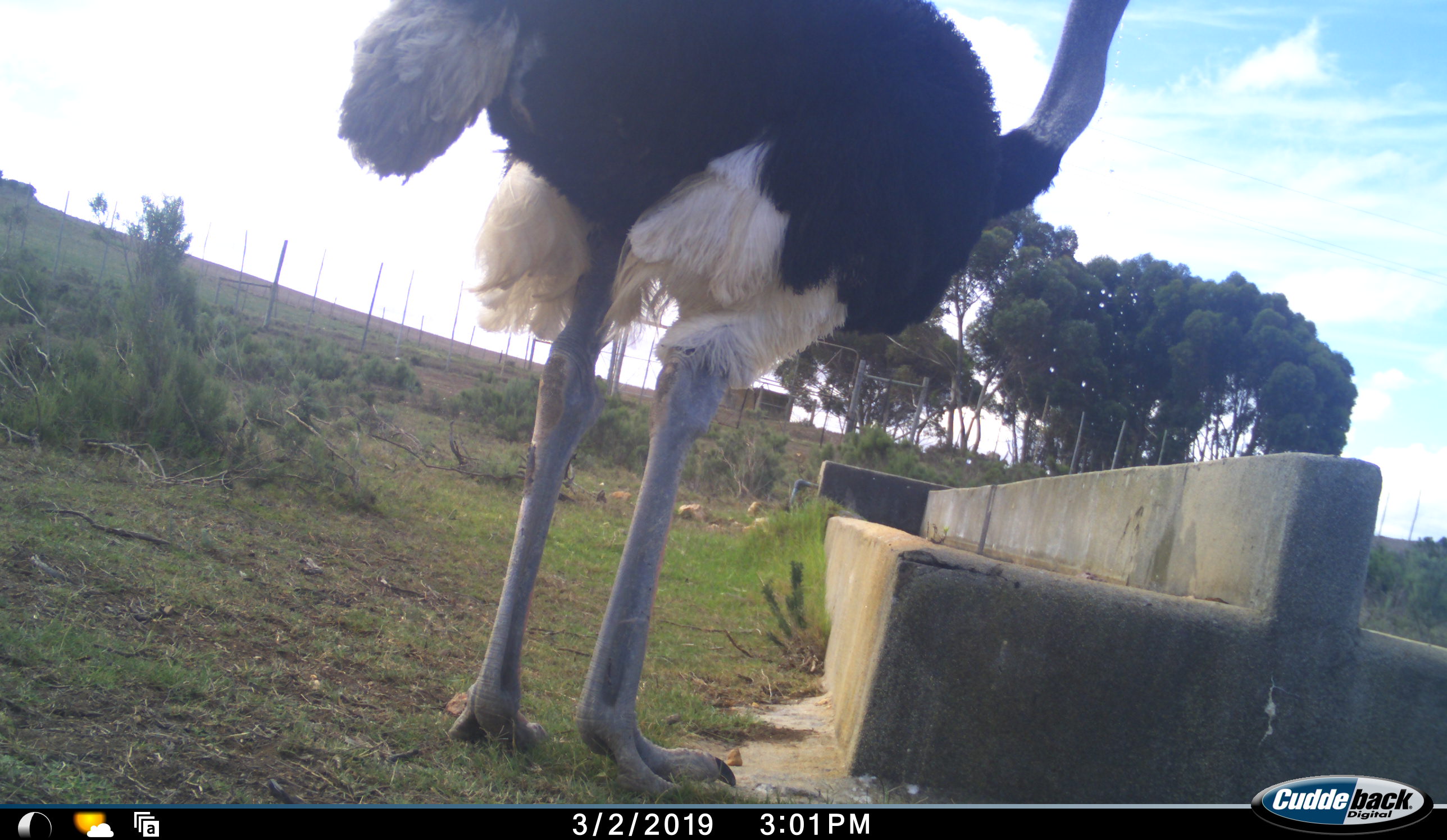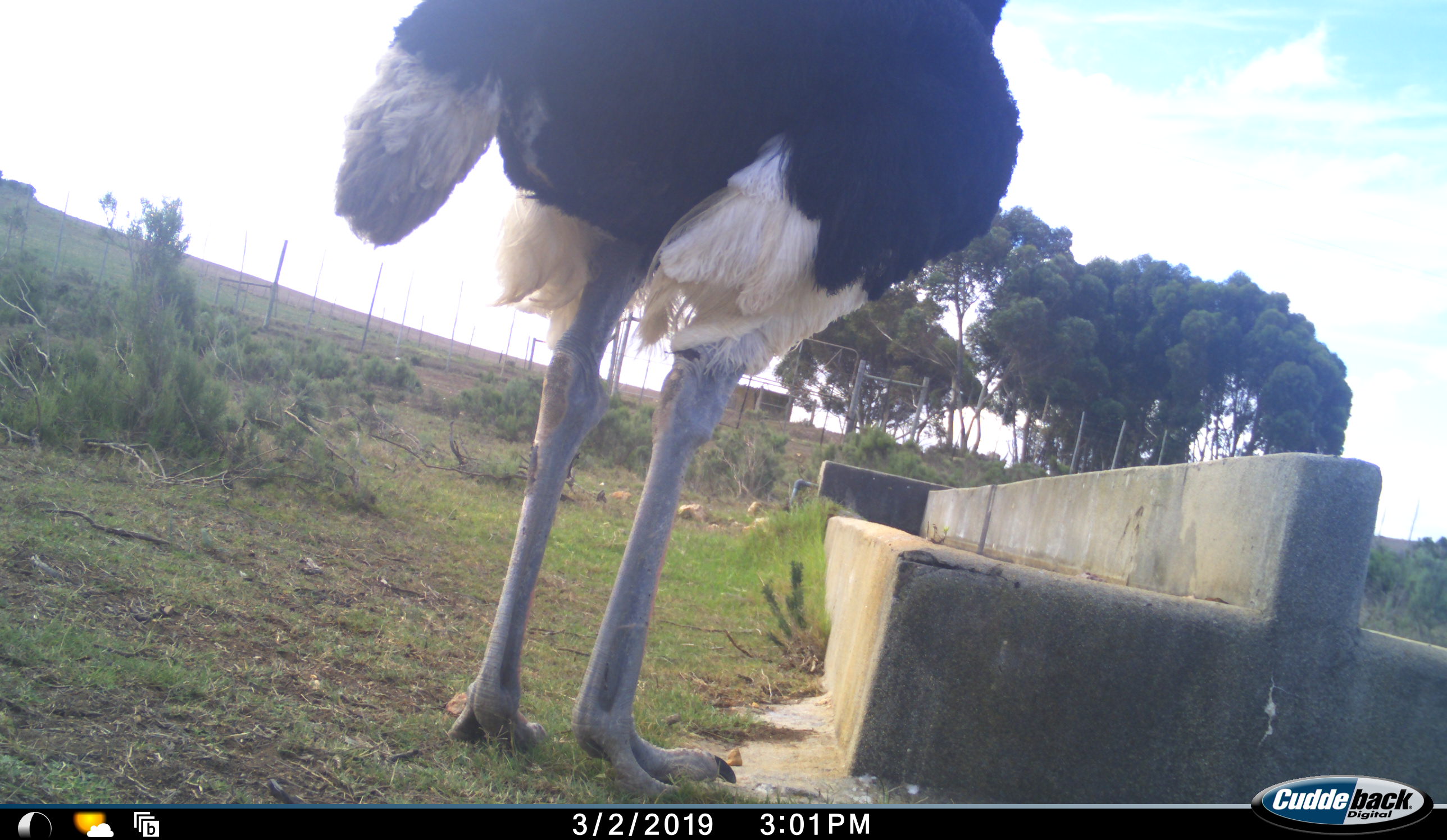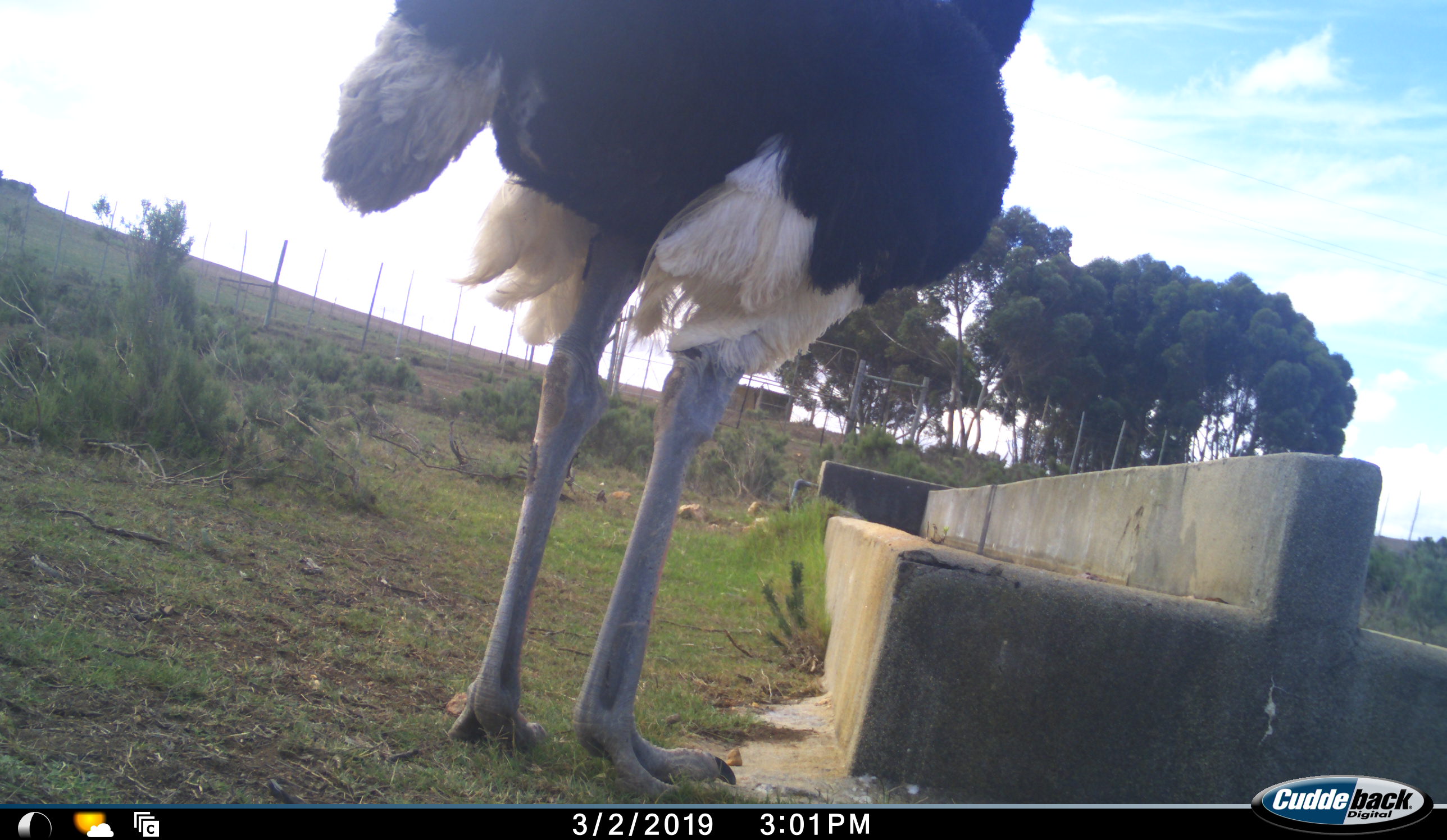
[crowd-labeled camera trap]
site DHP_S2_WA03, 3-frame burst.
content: unidentified animal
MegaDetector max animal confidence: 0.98